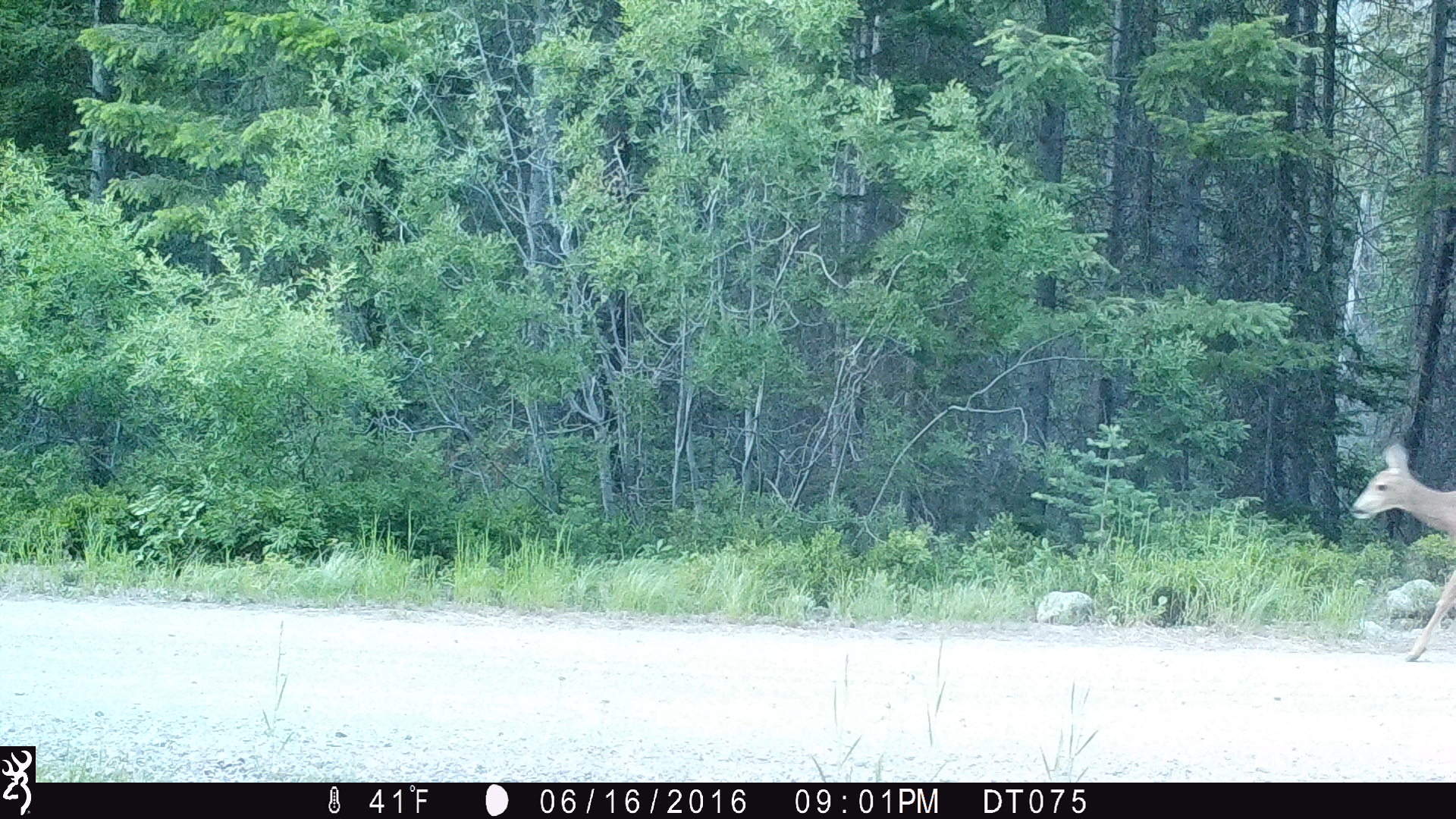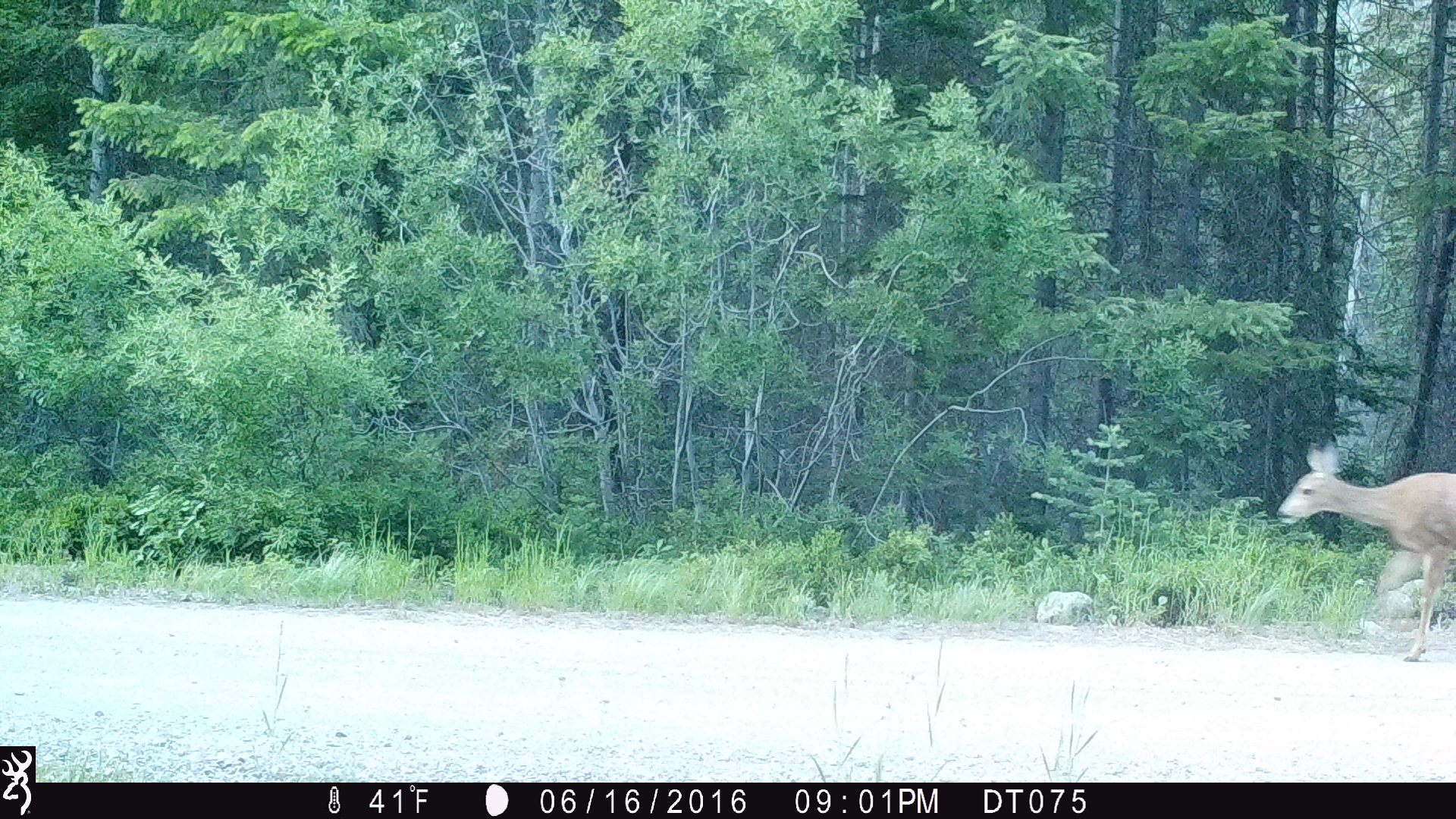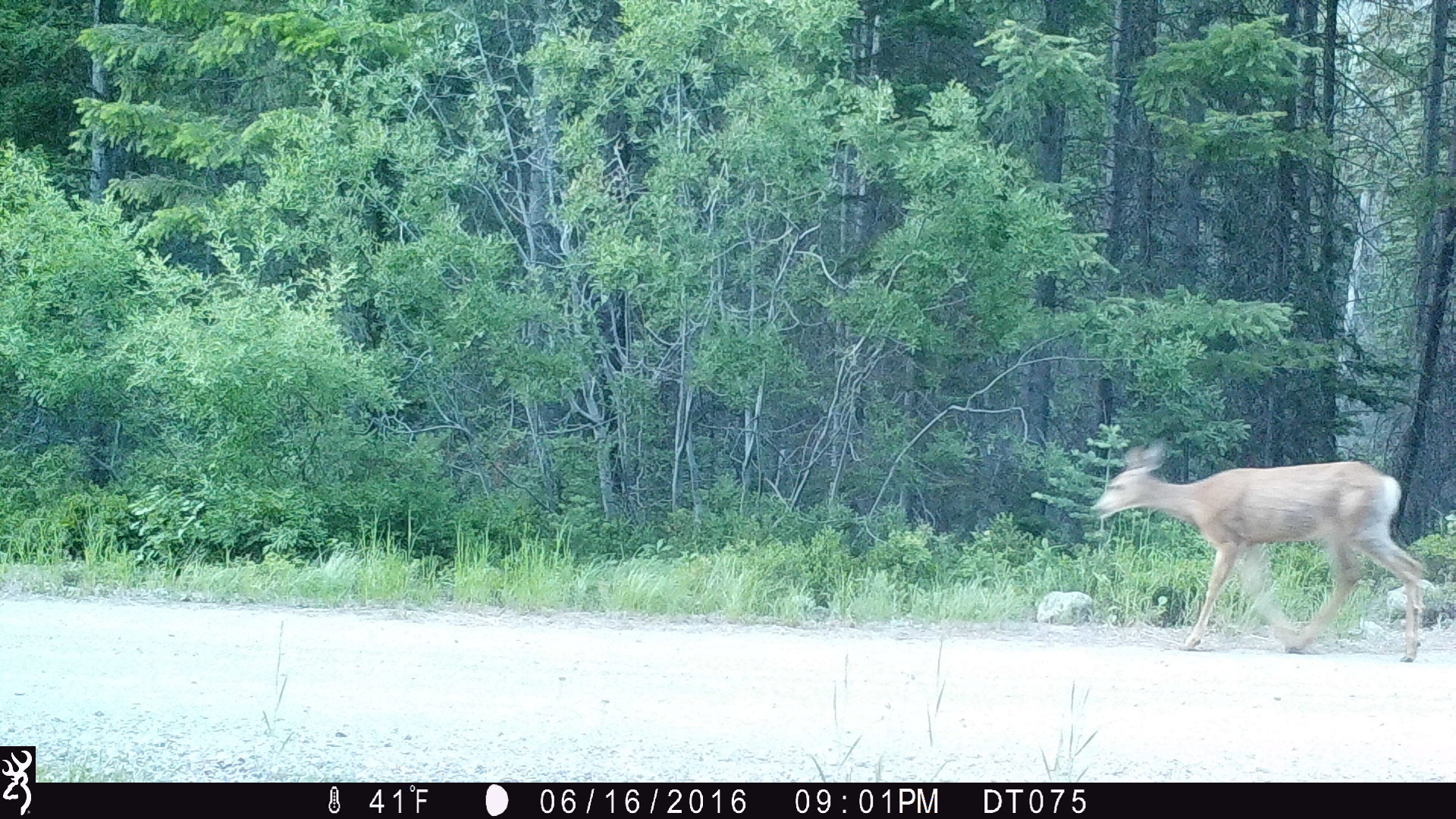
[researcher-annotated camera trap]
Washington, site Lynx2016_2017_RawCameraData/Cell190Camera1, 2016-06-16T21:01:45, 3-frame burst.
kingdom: Animalia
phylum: Chordata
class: Mammalia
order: Artiodactyla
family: Cervidae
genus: Odocoileus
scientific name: Odocoileus hemionus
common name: mule deer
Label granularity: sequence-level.